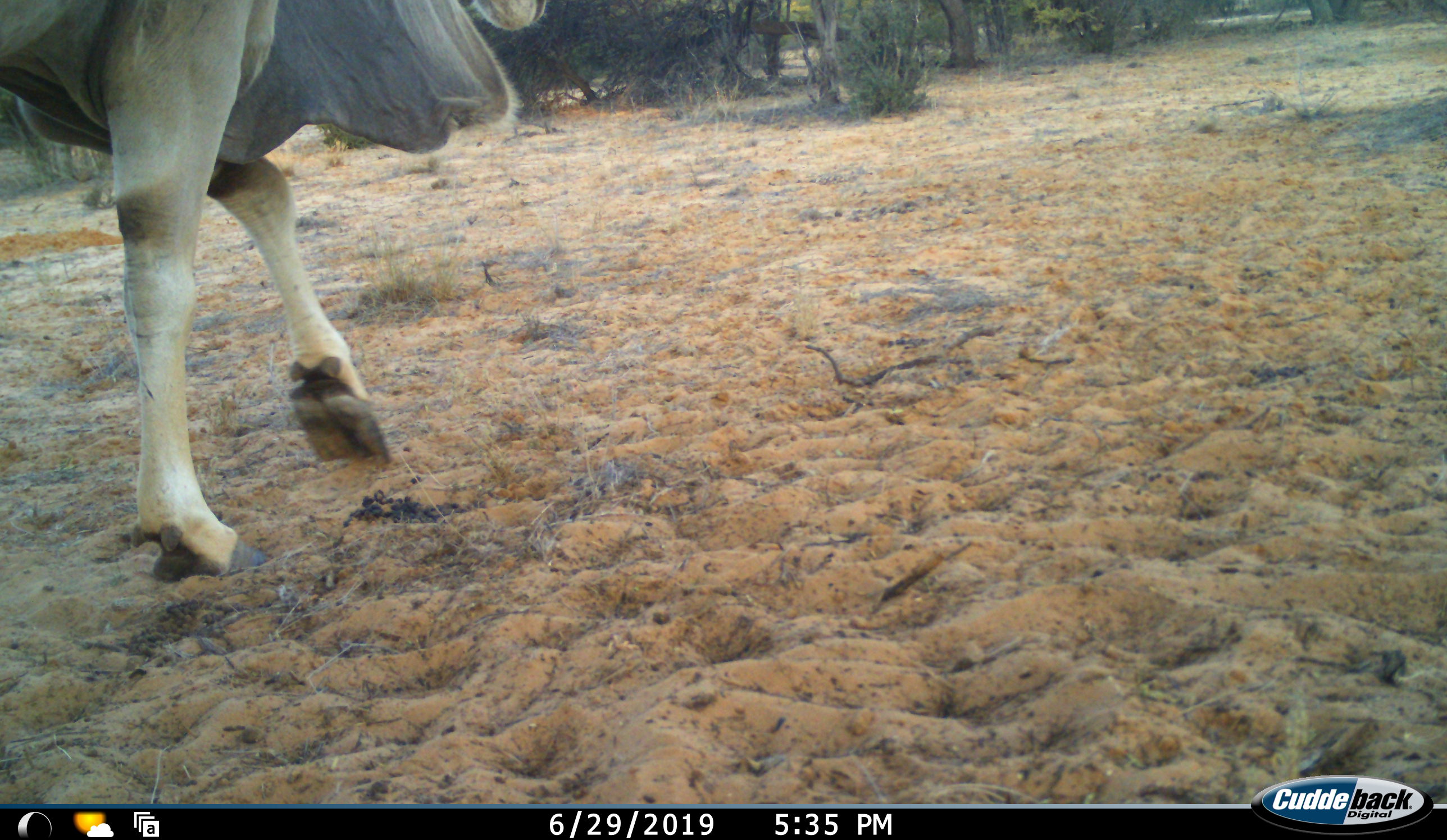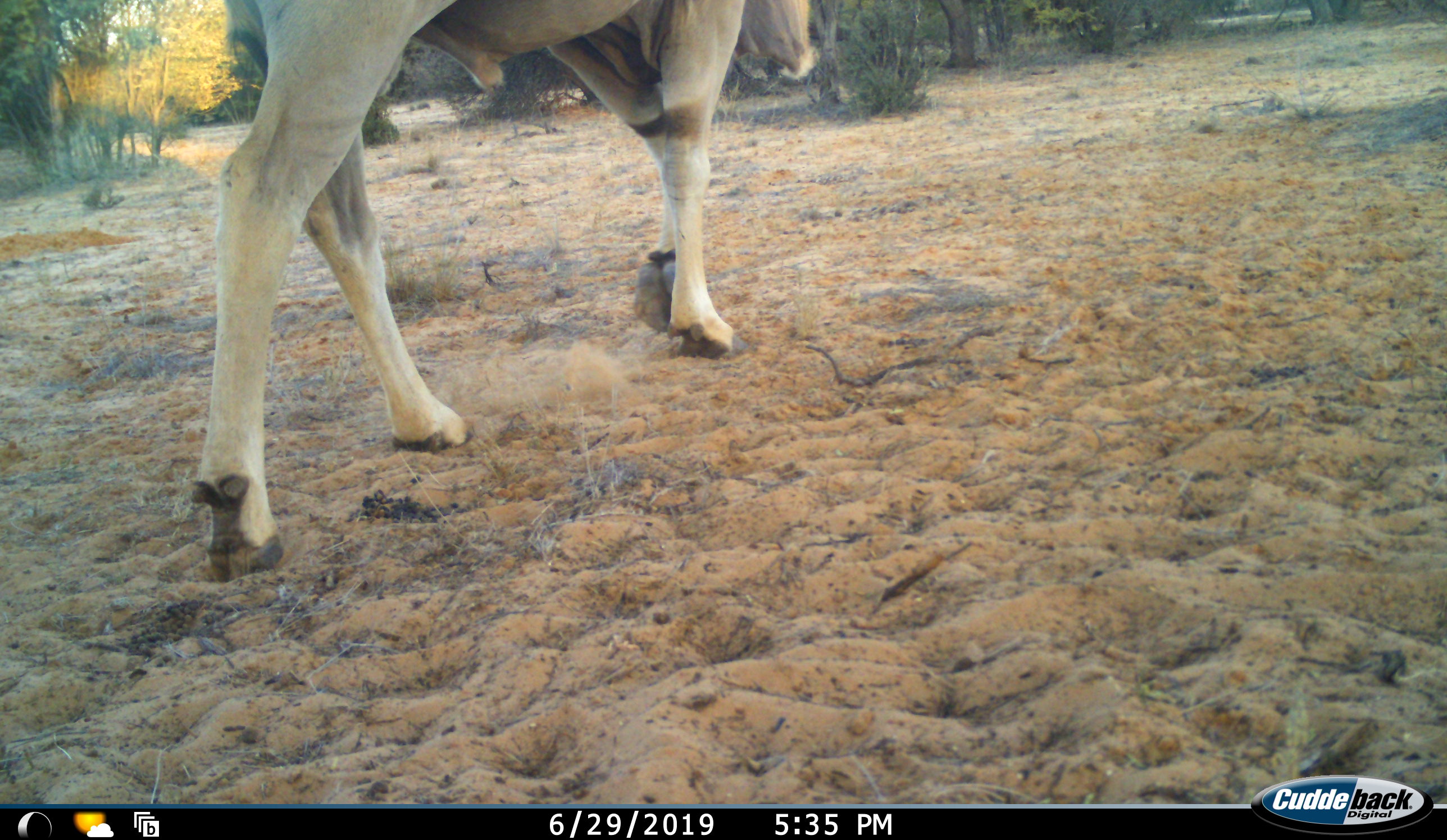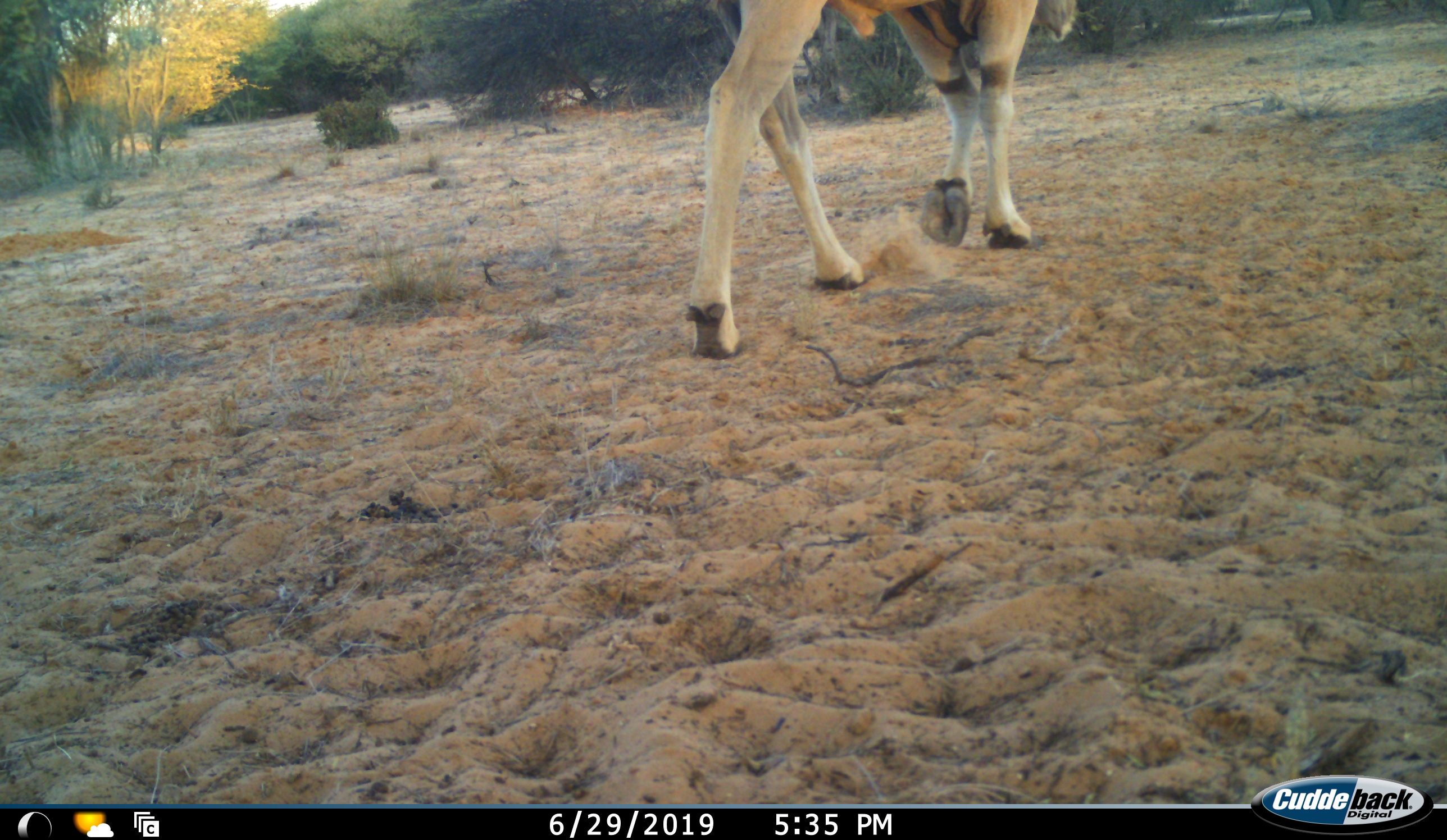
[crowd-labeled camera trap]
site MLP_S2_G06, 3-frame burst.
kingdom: Animalia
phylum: Chordata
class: Mammalia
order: Artiodactyla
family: Bovidae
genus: Tragelaphus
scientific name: Tragelaphus oryx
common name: eland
Eland (Tragelaphus oryx), count 1. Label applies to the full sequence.